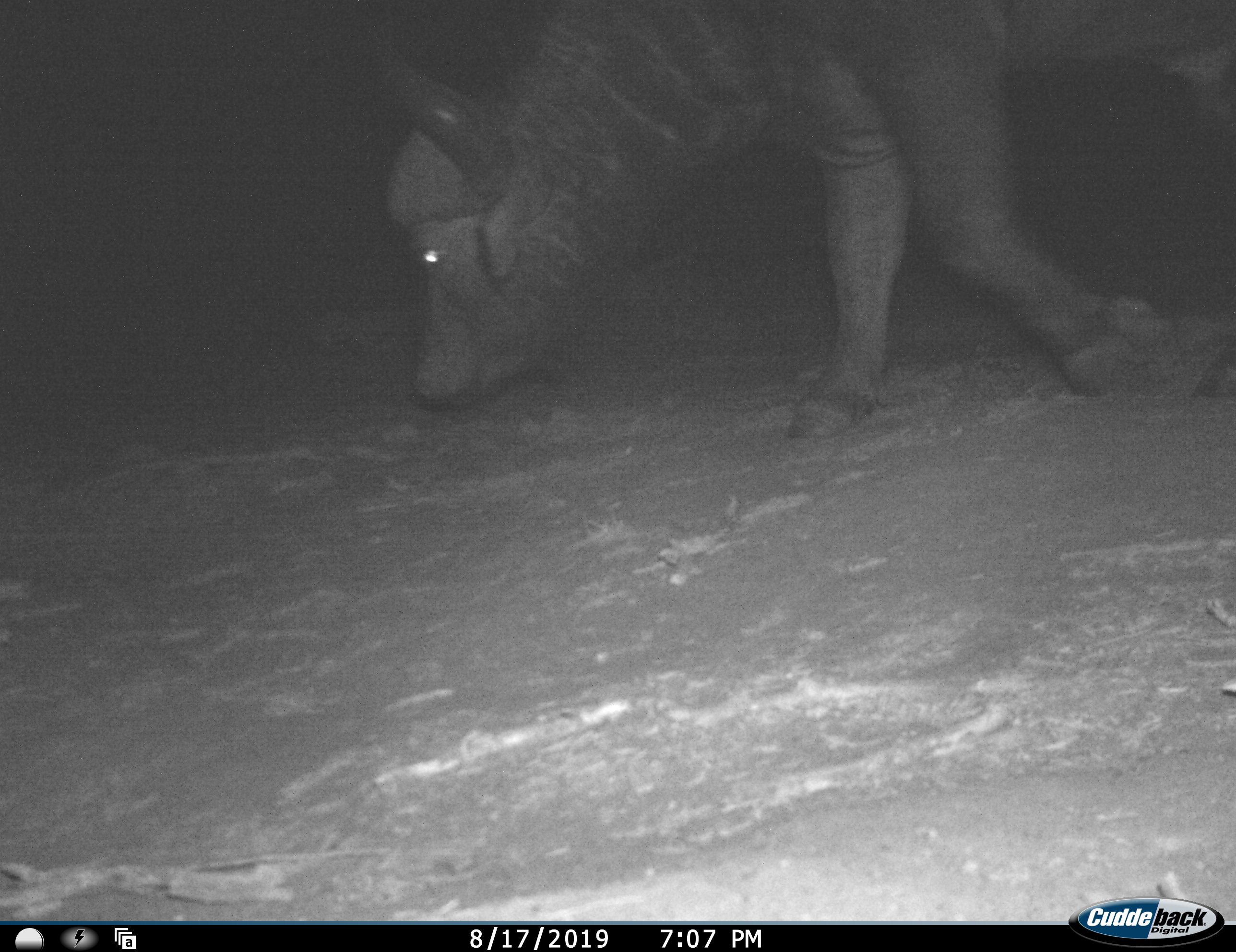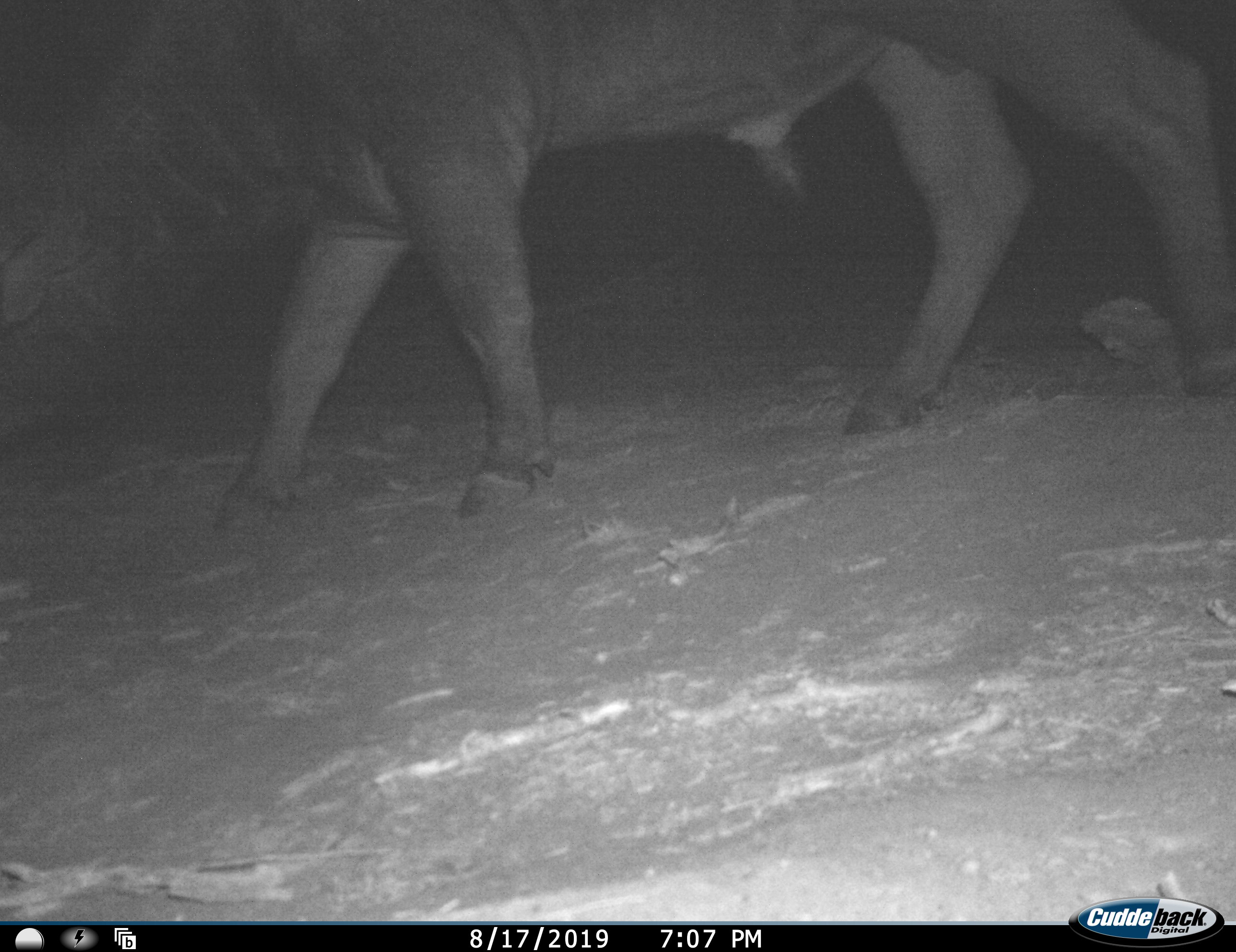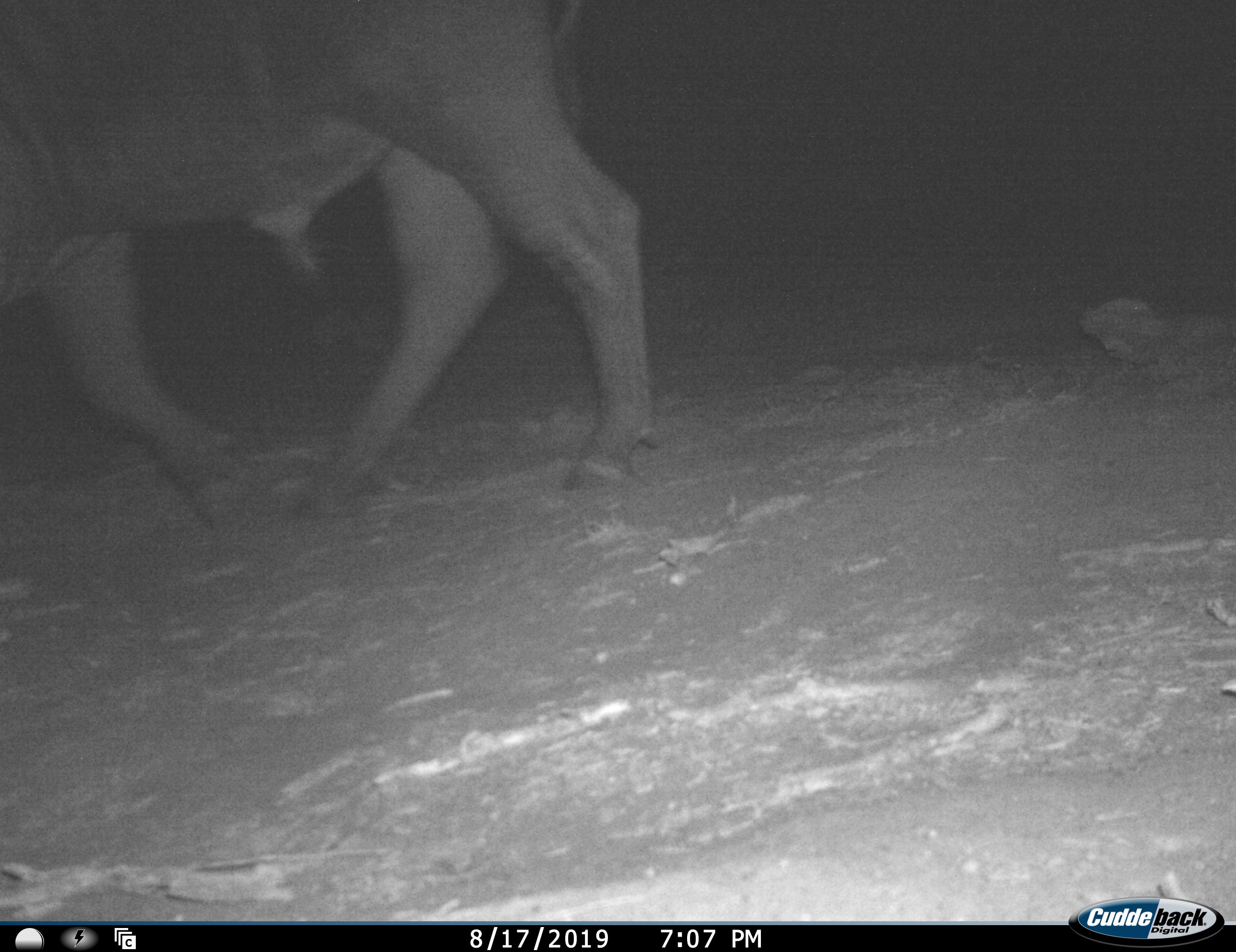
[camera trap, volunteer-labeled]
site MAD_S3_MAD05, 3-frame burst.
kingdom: Animalia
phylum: Chordata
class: Mammalia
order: Artiodactyla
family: Bovidae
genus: Syncerus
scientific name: Syncerus caffer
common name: african buffalo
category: buffalo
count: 1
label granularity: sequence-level